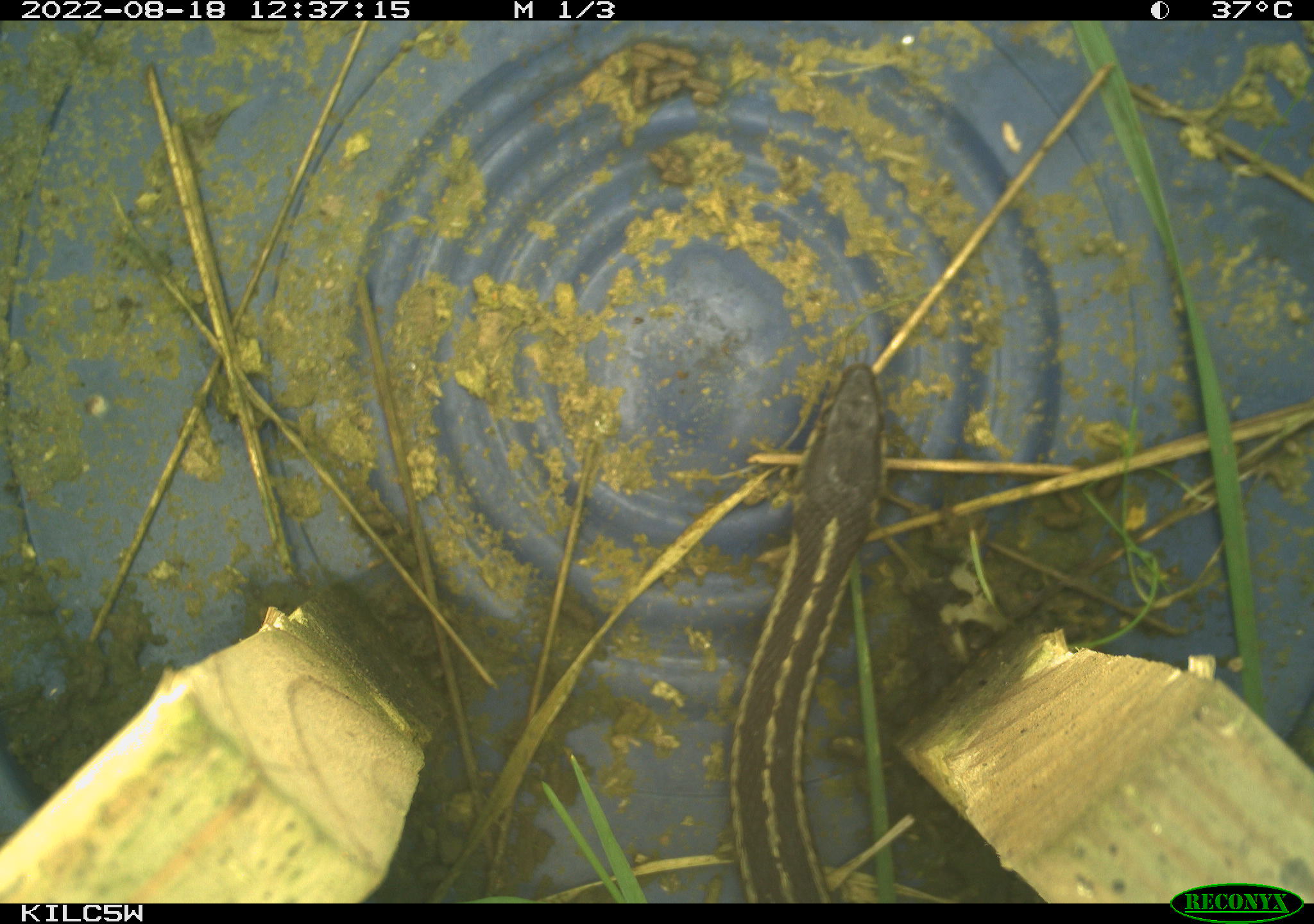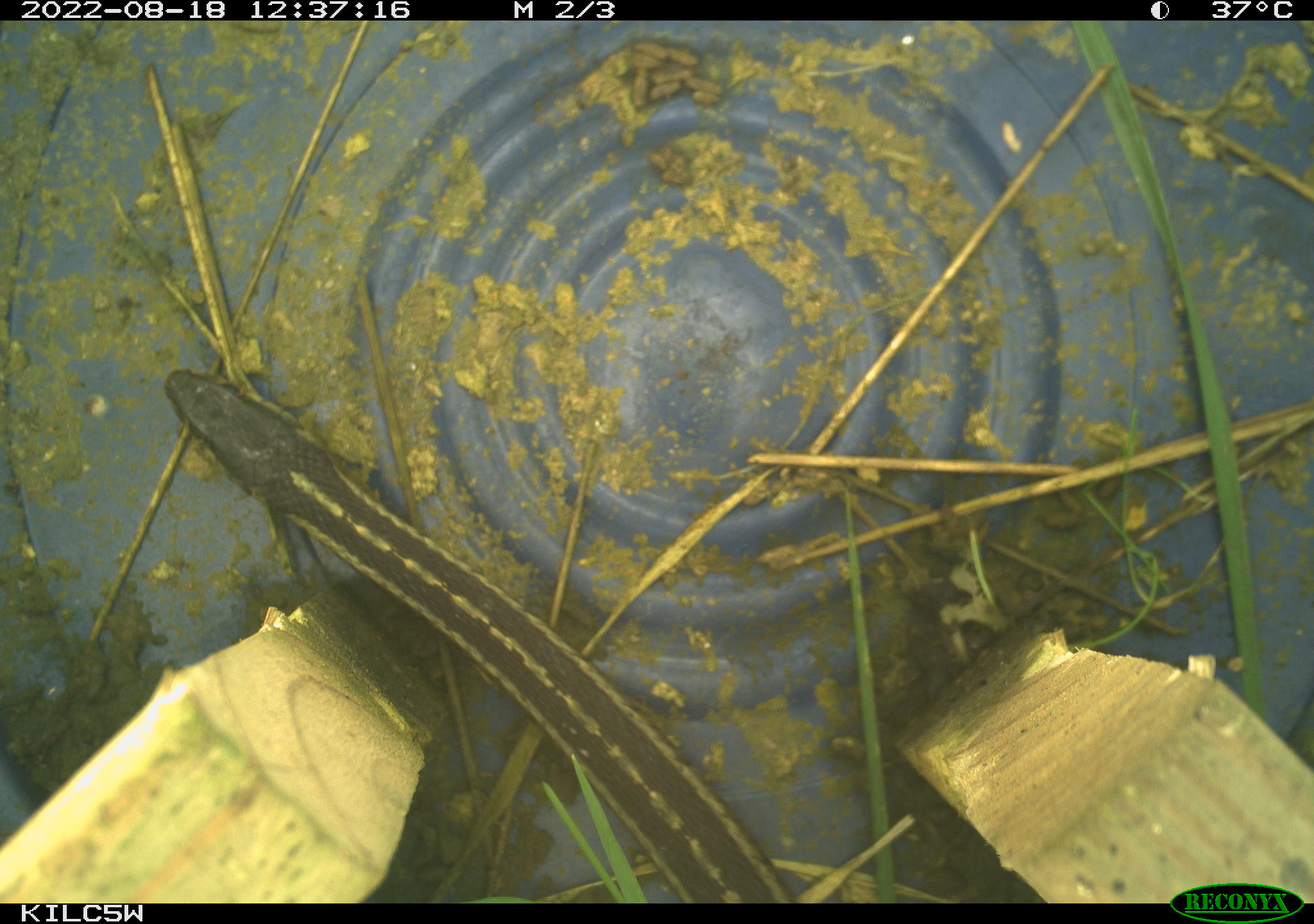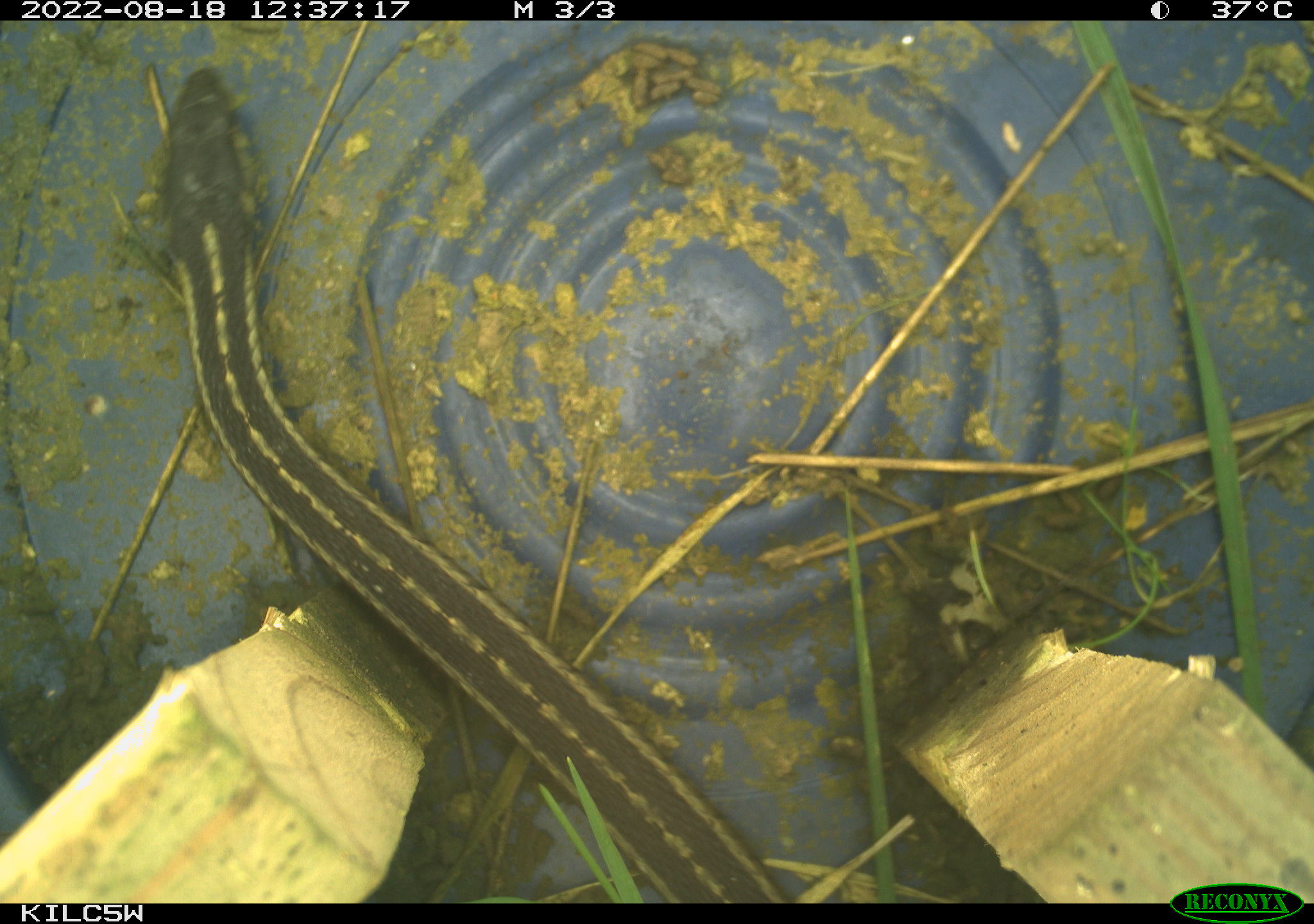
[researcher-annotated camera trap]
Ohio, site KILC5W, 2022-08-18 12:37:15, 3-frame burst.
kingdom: Animalia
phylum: Chordata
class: Reptilia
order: Squamata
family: Colubridae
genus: Thamnophis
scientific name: Thamnophis sirtalis sirtalis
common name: eastern gartersnake